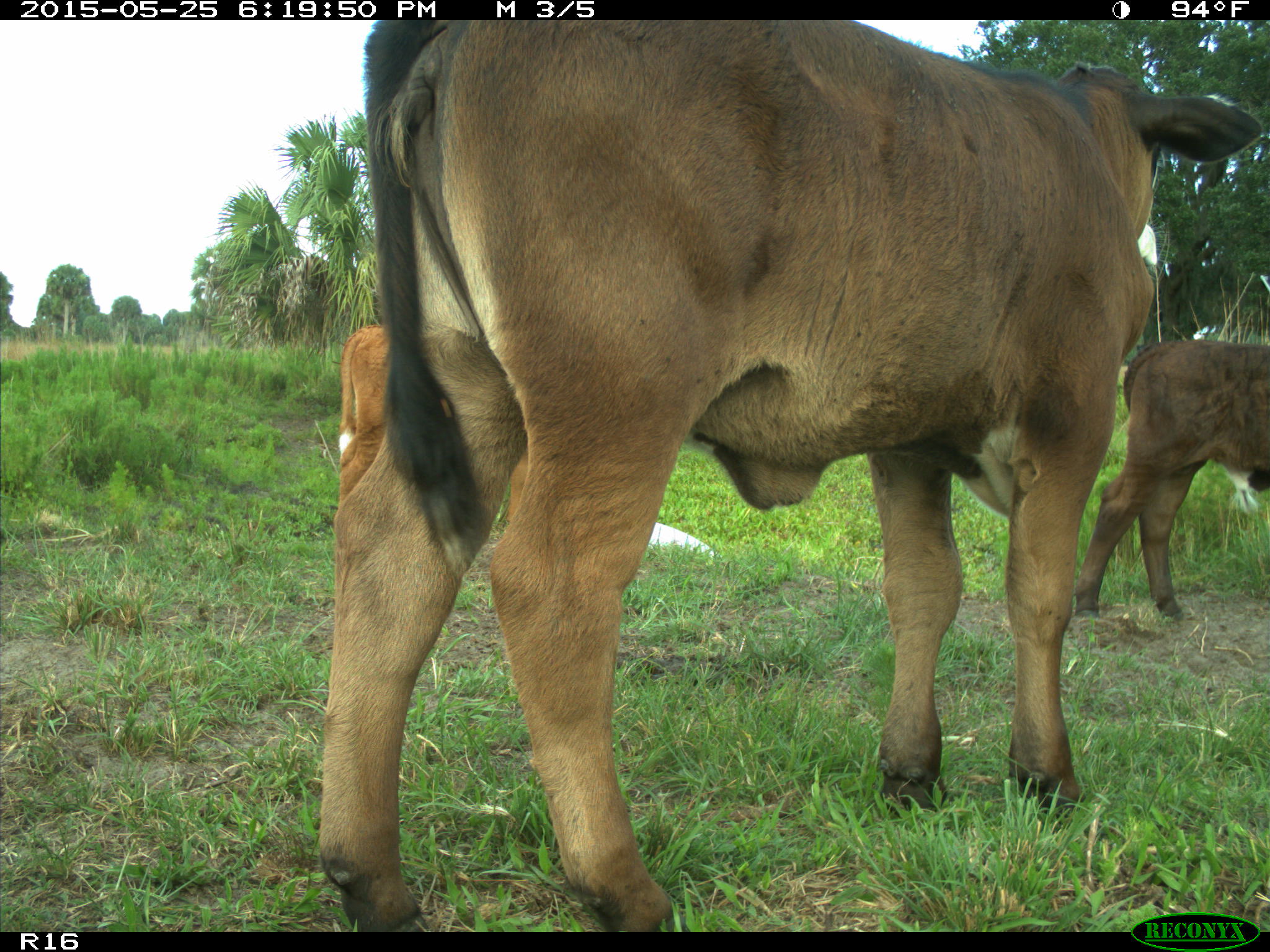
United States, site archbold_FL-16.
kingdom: Animalia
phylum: Chordata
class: Mammalia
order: Artiodactyla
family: Bovidae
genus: Bos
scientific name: Bos taurus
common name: domestic cow